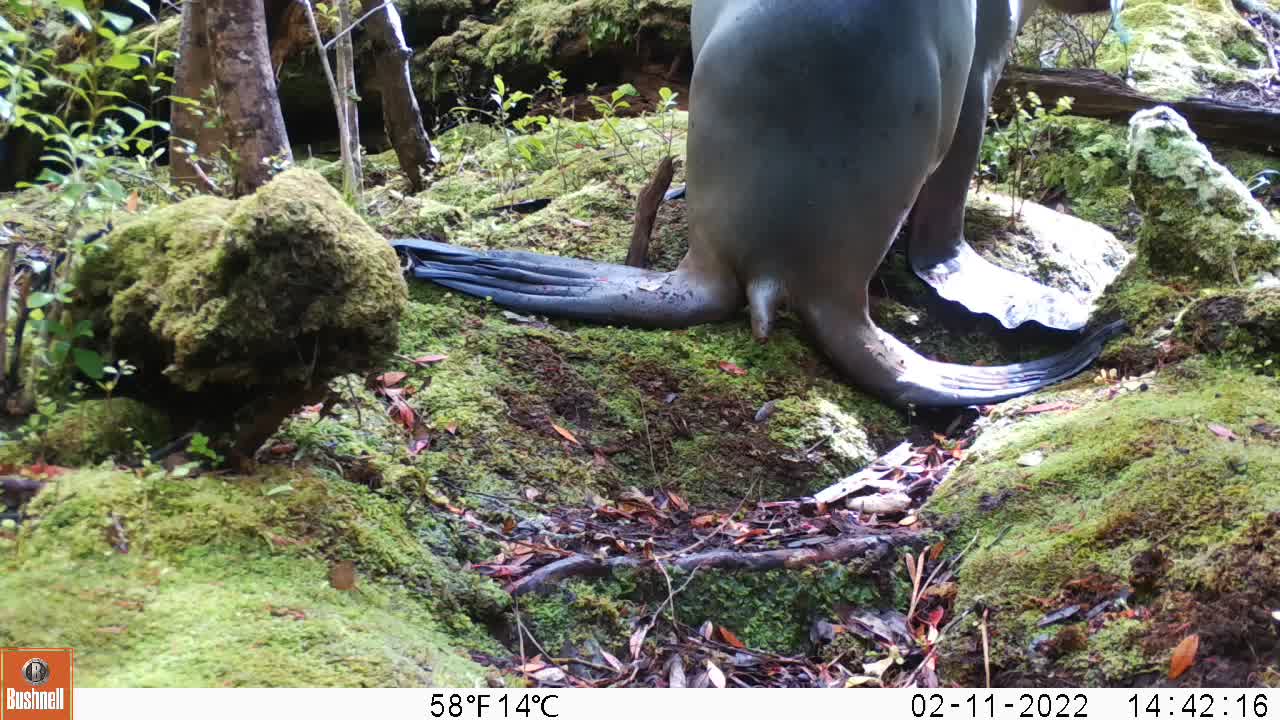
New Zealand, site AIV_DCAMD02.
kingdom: Animalia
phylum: Chordata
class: Mammalia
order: Carnivora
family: Otariidae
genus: Phocarctos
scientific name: Phocarctos hookeri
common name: new zealand sea lion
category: sealion